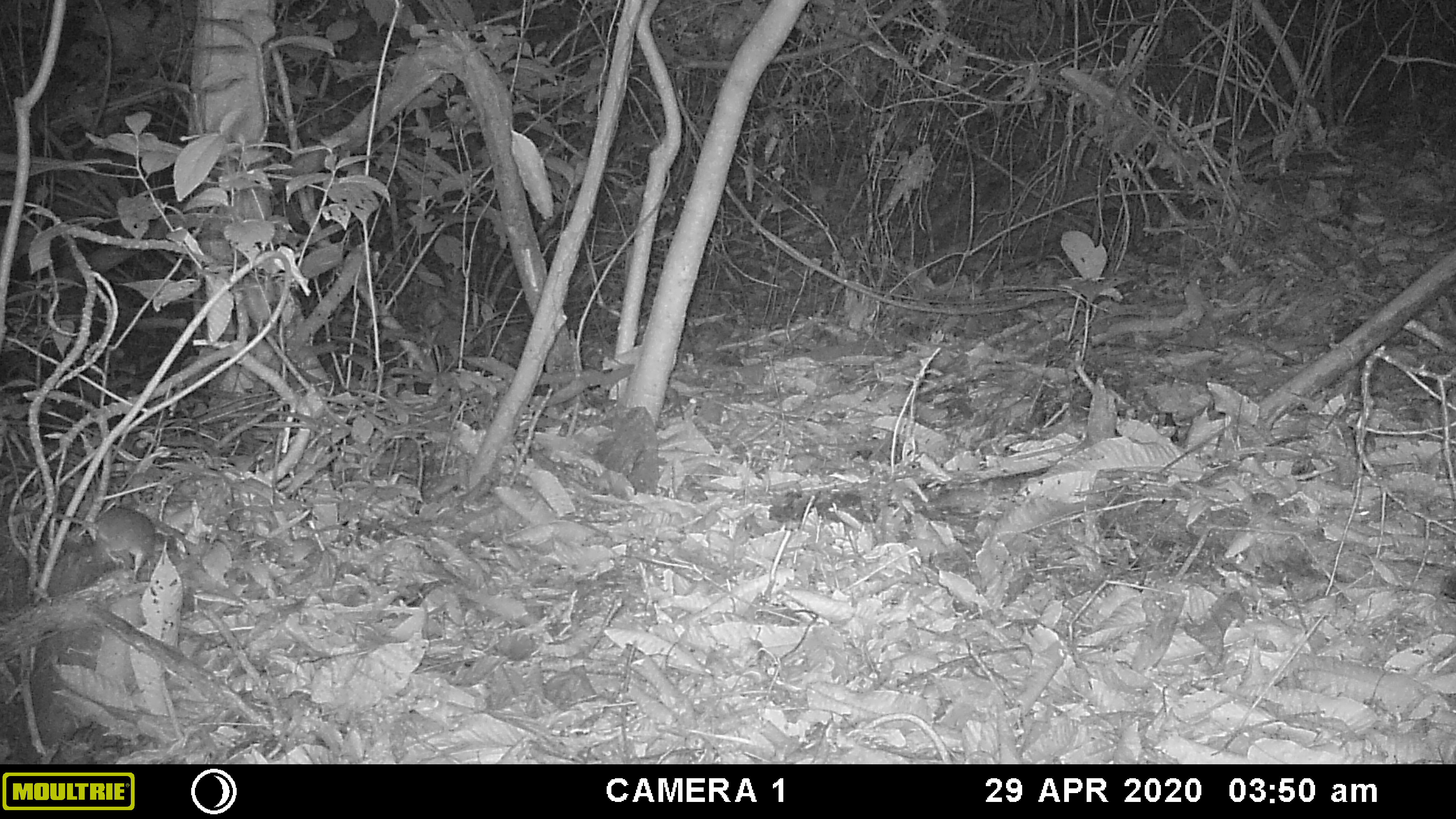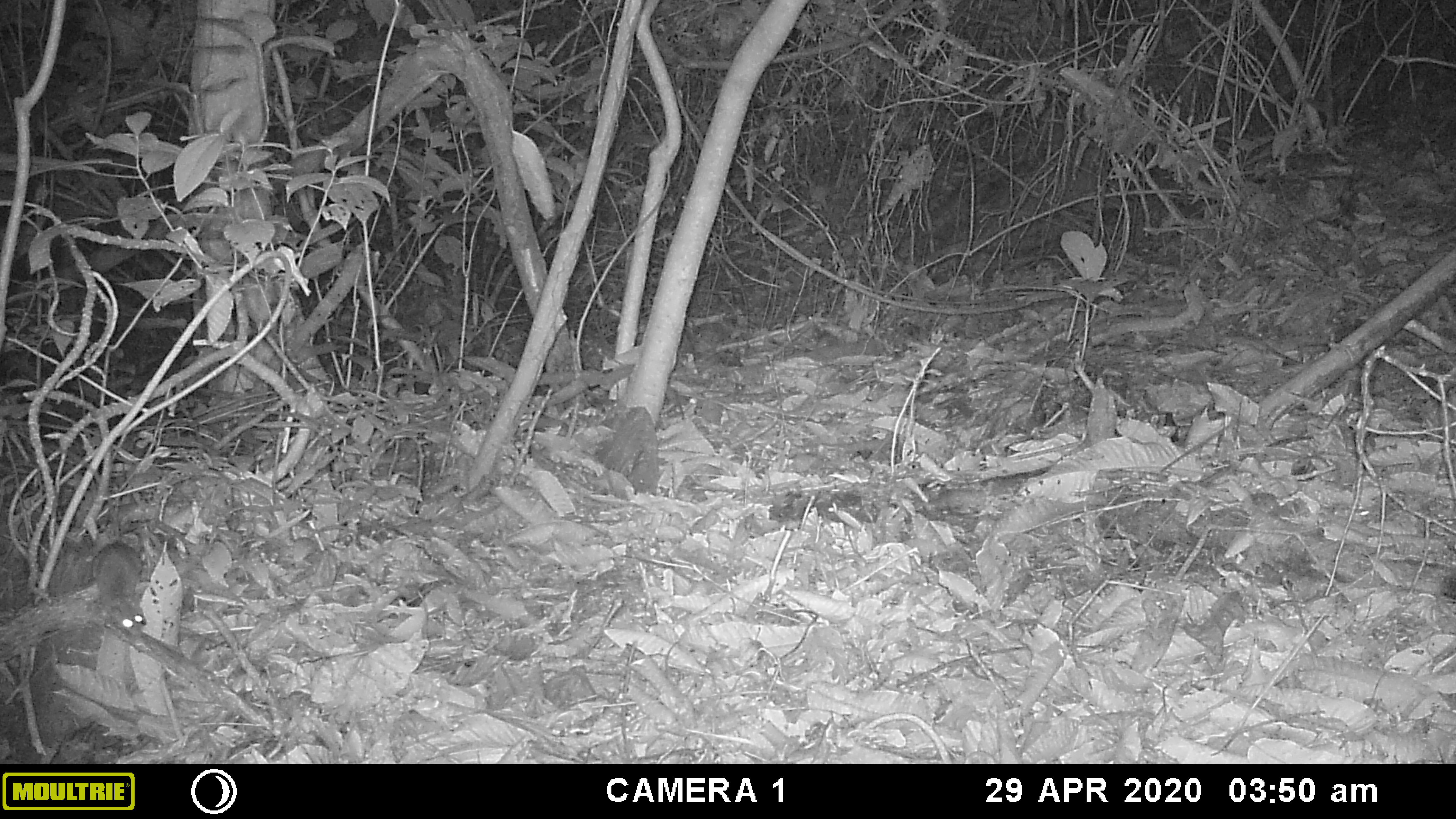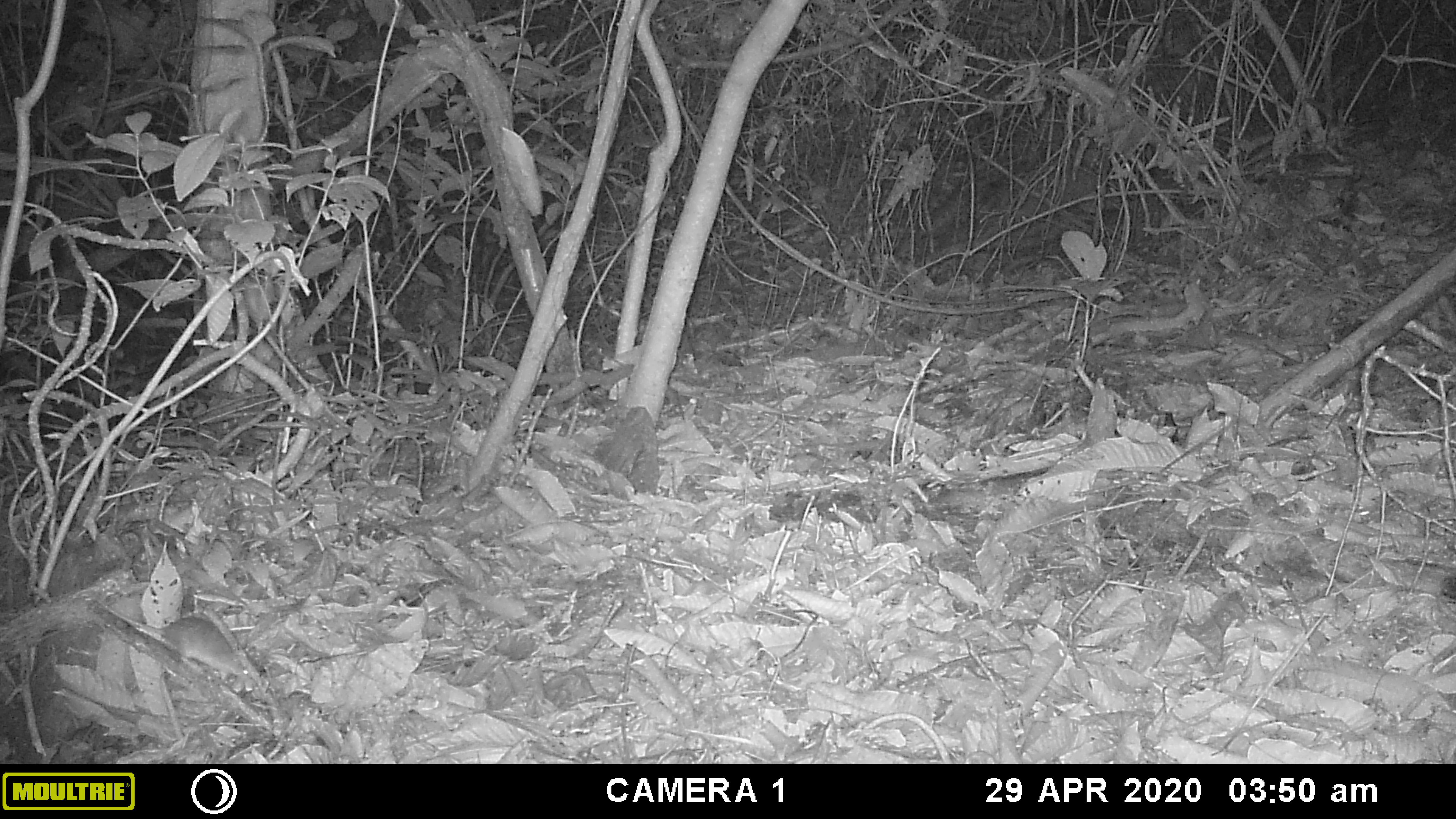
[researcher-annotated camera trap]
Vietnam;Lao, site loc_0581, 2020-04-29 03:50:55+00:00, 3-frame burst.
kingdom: Animalia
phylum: Chordata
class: Mammalia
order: Rodentia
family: Muridae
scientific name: Muridae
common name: old-world mice and rats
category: unidentified murid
Unidentified murid (old-world mice and rats) (Muridae). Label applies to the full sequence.